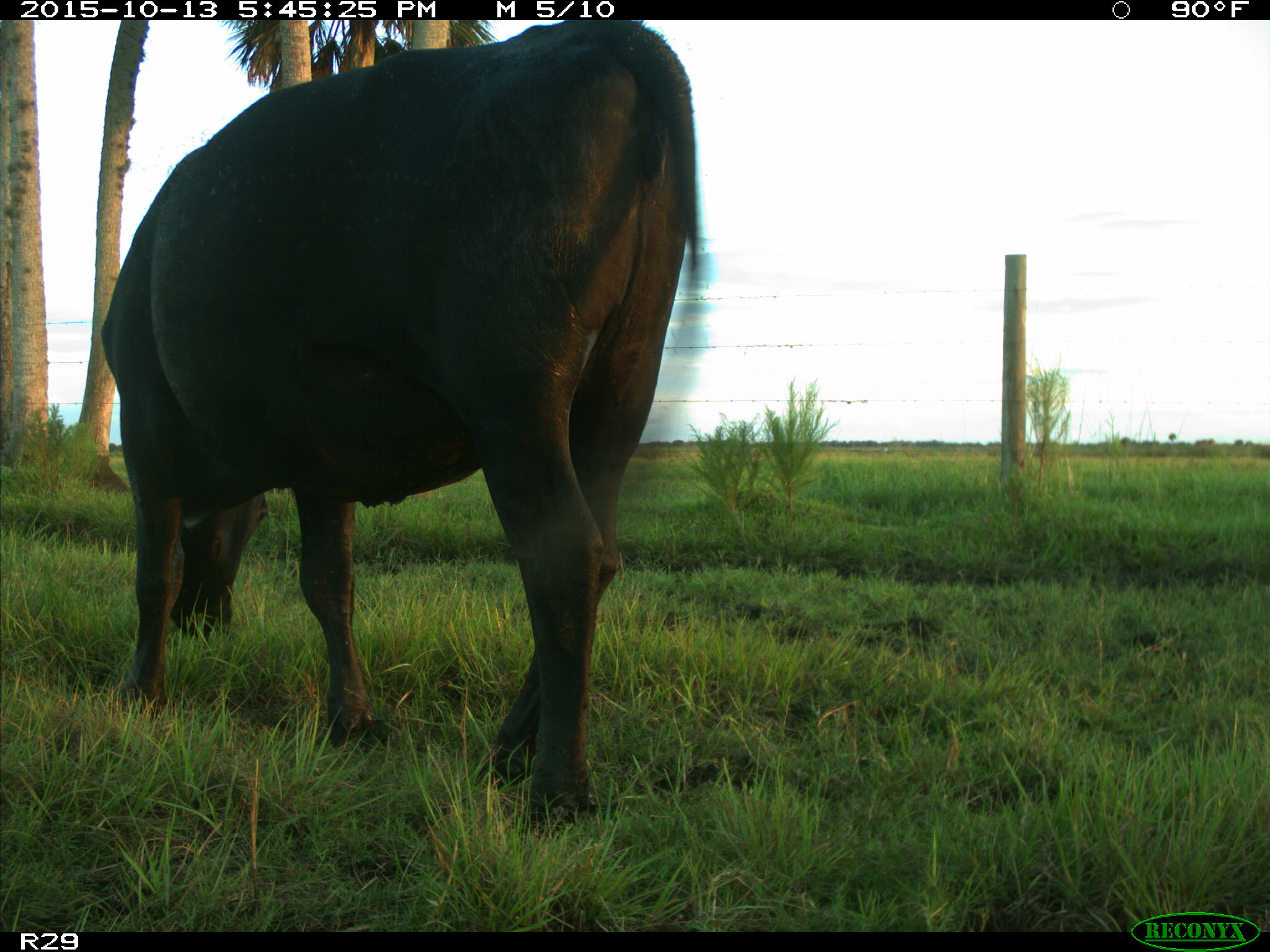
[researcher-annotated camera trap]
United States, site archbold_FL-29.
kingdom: Animalia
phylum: Chordata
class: Mammalia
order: Artiodactyla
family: Bovidae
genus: Bos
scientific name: Bos taurus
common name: domestic cow